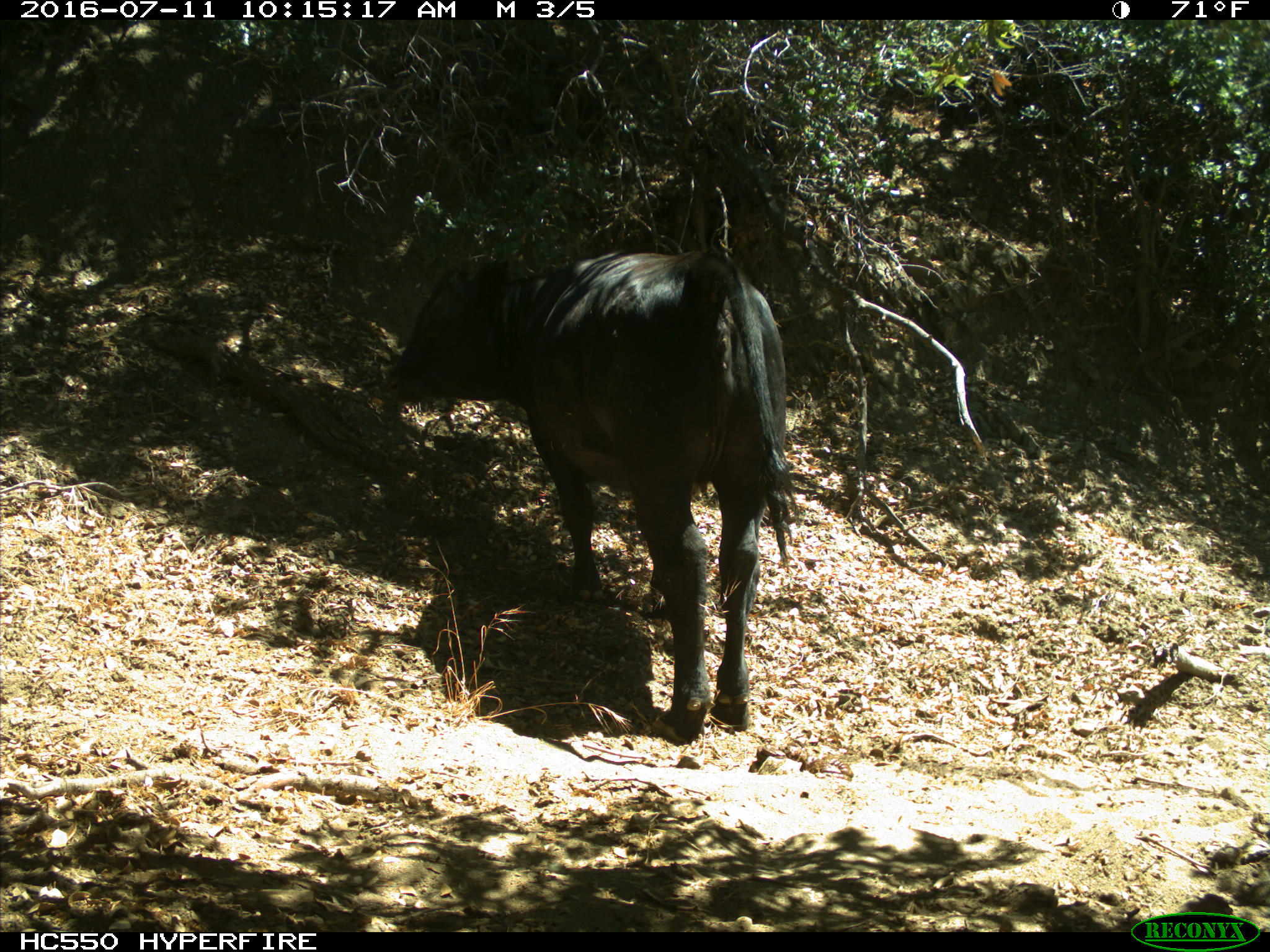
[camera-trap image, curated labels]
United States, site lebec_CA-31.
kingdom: Animalia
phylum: Chordata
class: Mammalia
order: Artiodactyla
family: Bovidae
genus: Bos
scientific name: Bos taurus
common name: domestic cow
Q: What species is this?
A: Bos taurus (domestic cow).